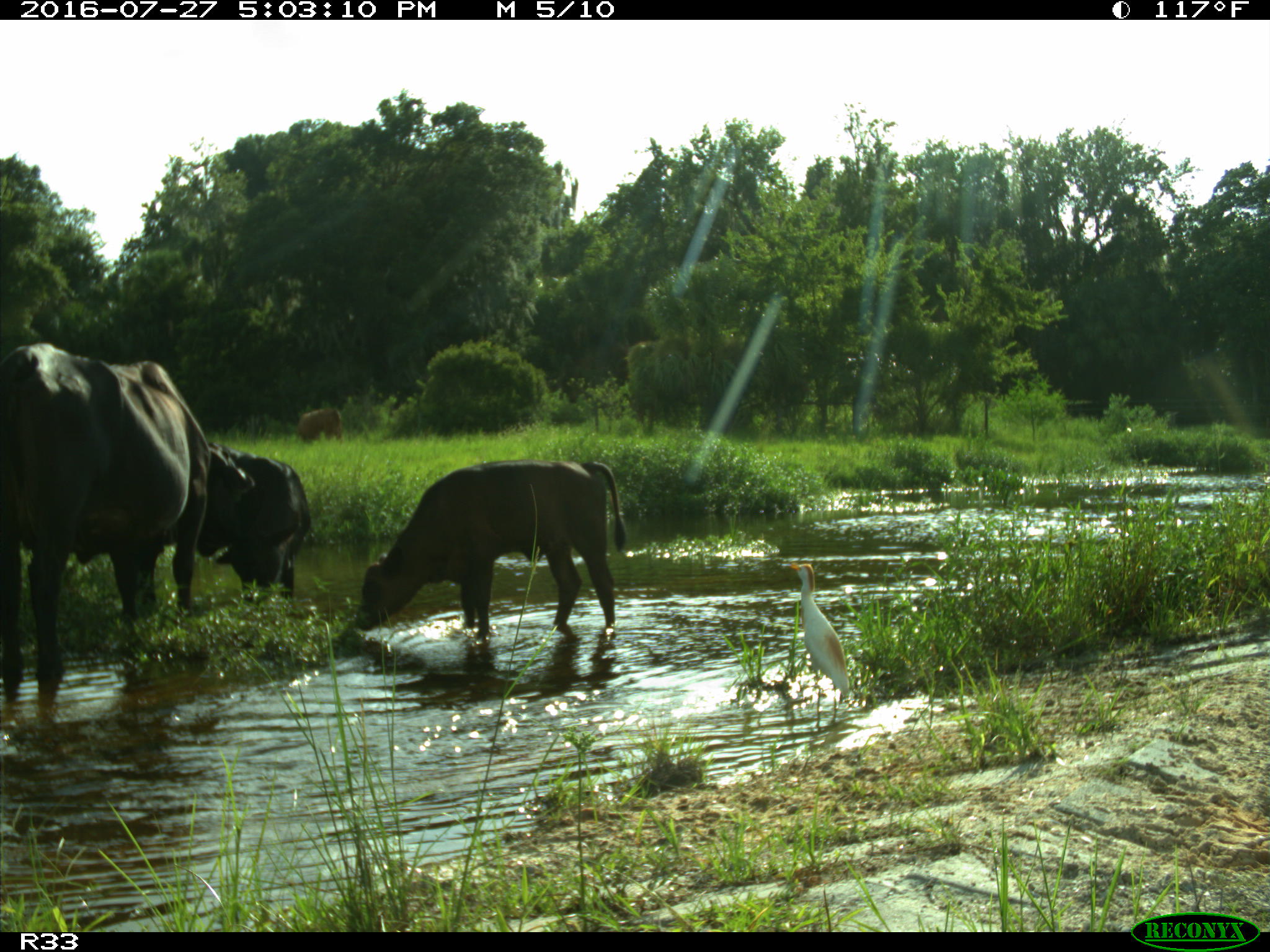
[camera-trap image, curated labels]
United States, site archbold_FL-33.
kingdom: Animalia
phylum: Chordata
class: Mammalia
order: Artiodactyla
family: Bovidae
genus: Bos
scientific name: Bos taurus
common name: domestic cow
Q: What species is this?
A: Bos taurus (domestic cow).